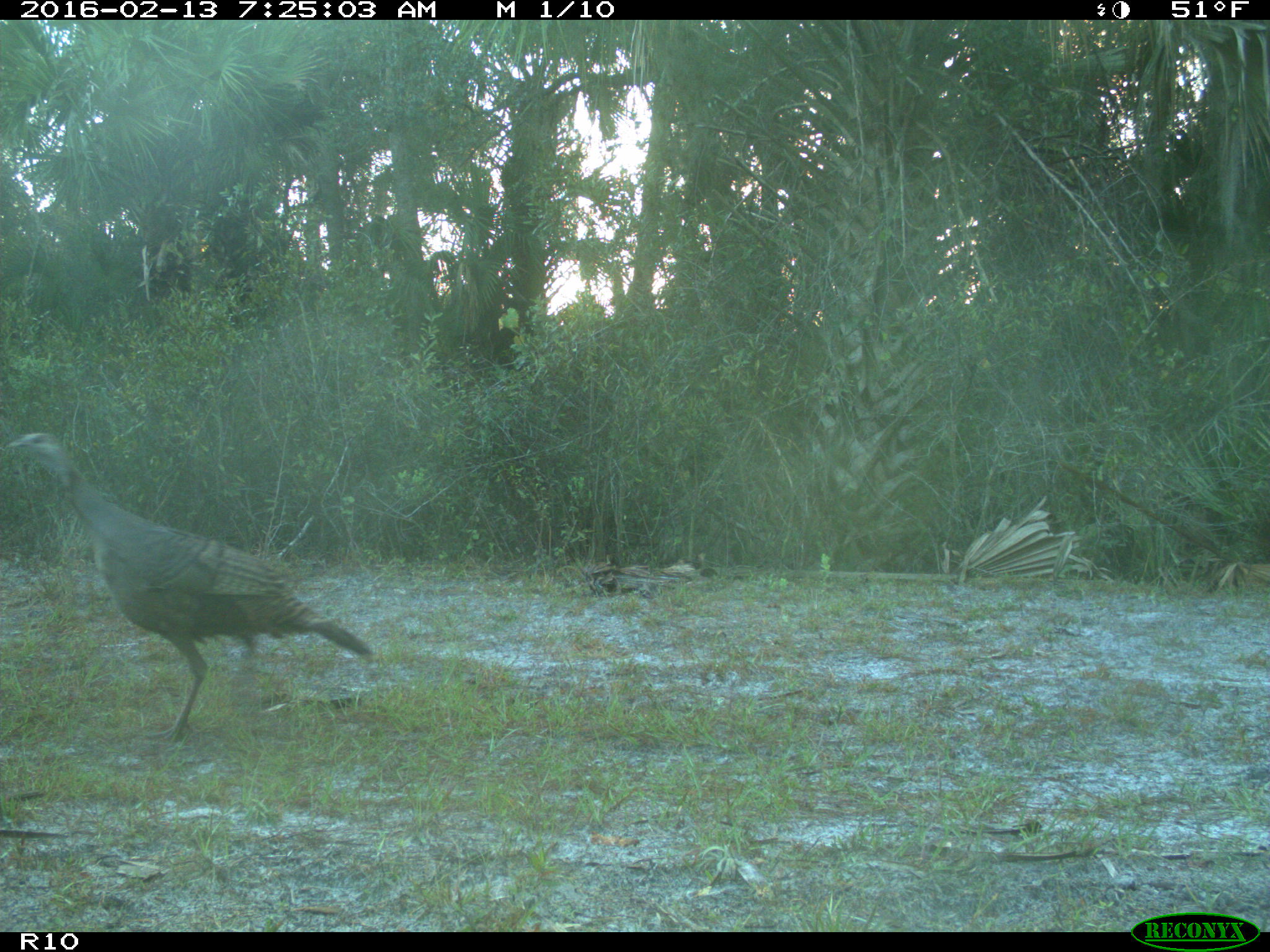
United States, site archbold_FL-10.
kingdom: Animalia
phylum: Chordata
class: Aves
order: Galliformes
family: Phasianidae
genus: Meleagris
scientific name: Meleagris gallopavo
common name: wild turkey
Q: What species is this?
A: Meleagris gallopavo (wild turkey).